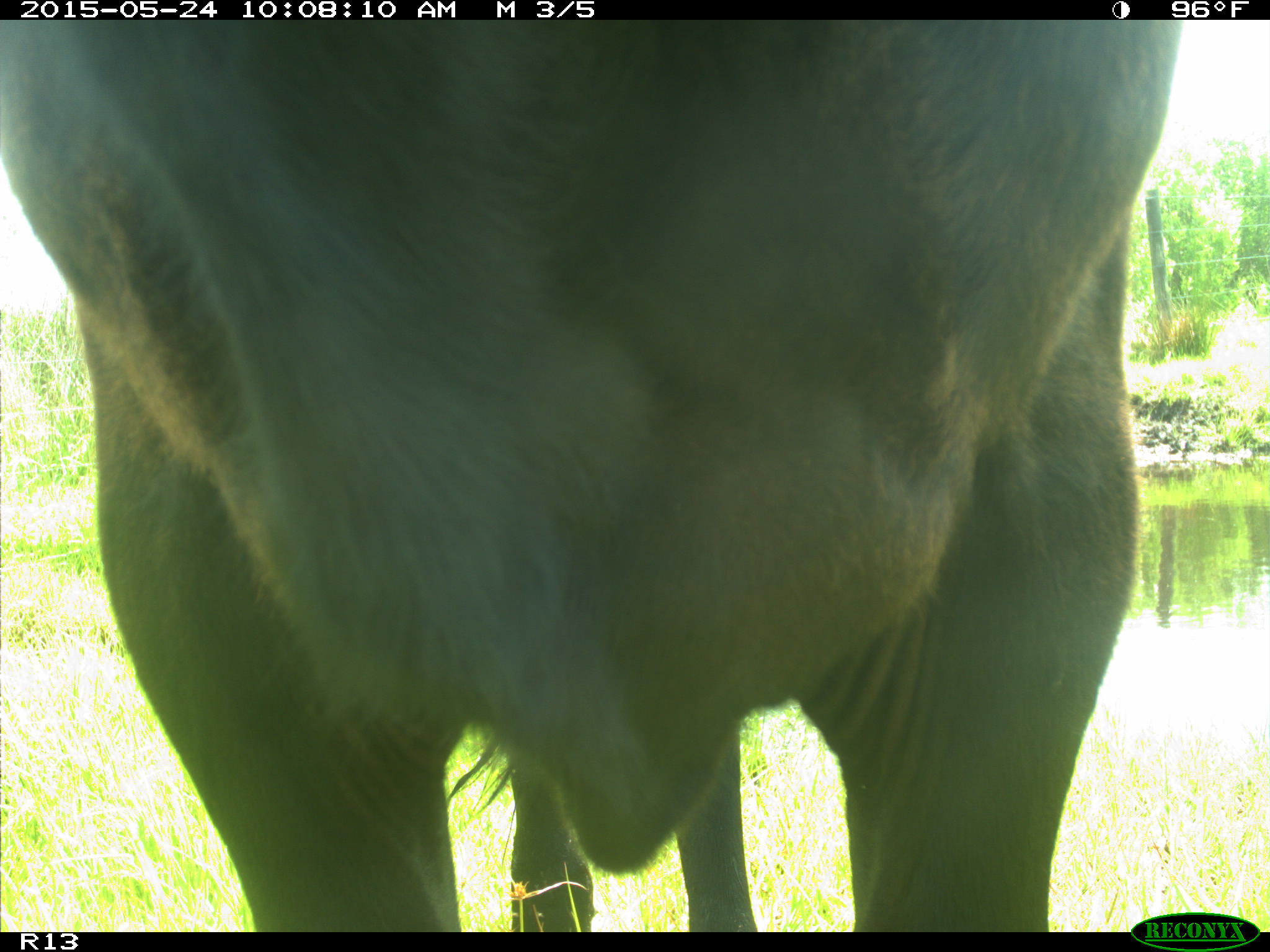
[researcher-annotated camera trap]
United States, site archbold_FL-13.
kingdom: Animalia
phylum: Chordata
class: Mammalia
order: Artiodactyla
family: Bovidae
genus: Bos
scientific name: Bos taurus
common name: domestic cow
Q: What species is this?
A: Bos taurus (domestic cow).